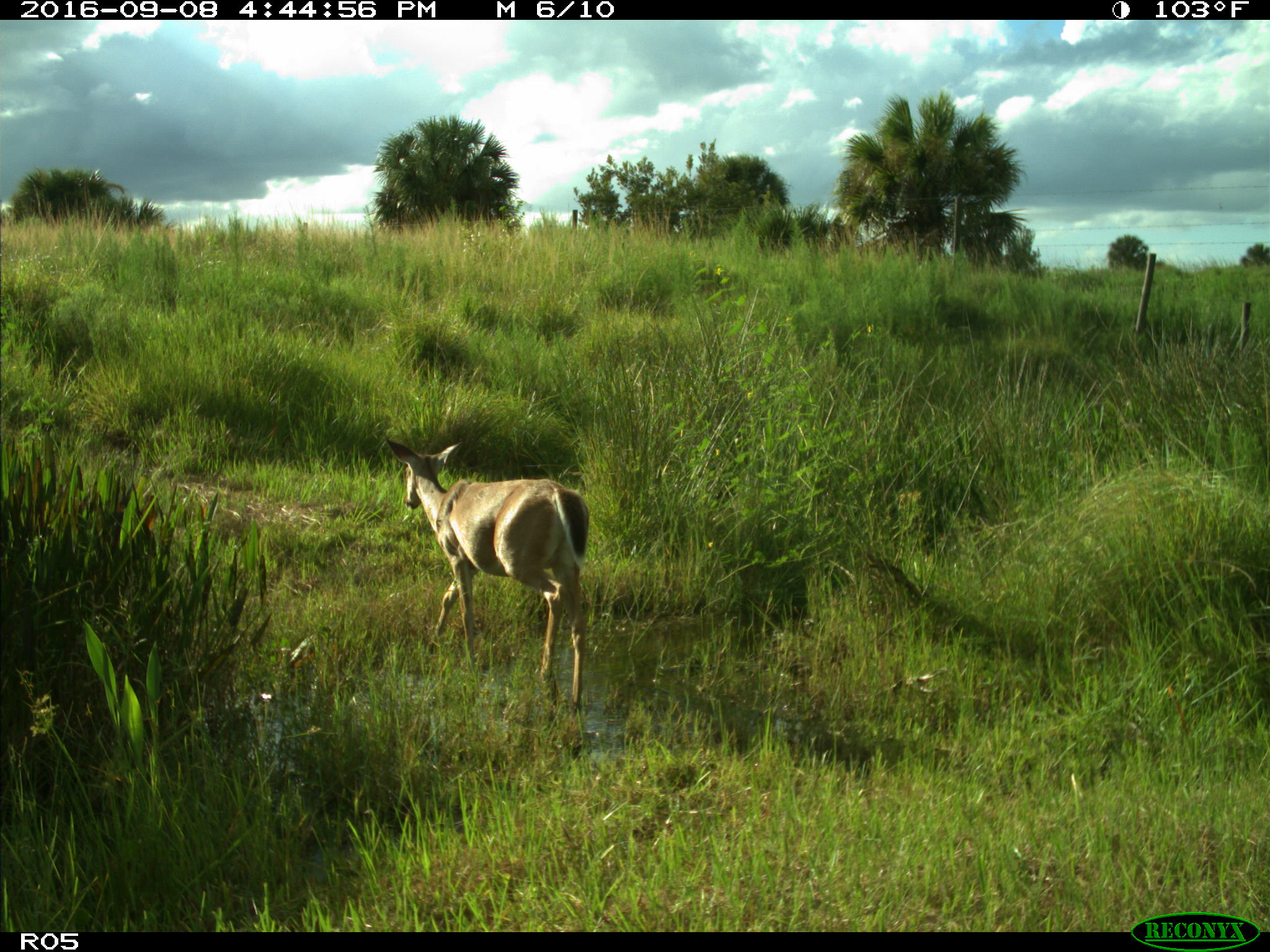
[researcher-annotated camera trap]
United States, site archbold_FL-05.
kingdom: Animalia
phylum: Chordata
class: Mammalia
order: Artiodactyla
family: Cervidae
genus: Odocoileus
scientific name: Odocoileus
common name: deer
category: unidentified deer